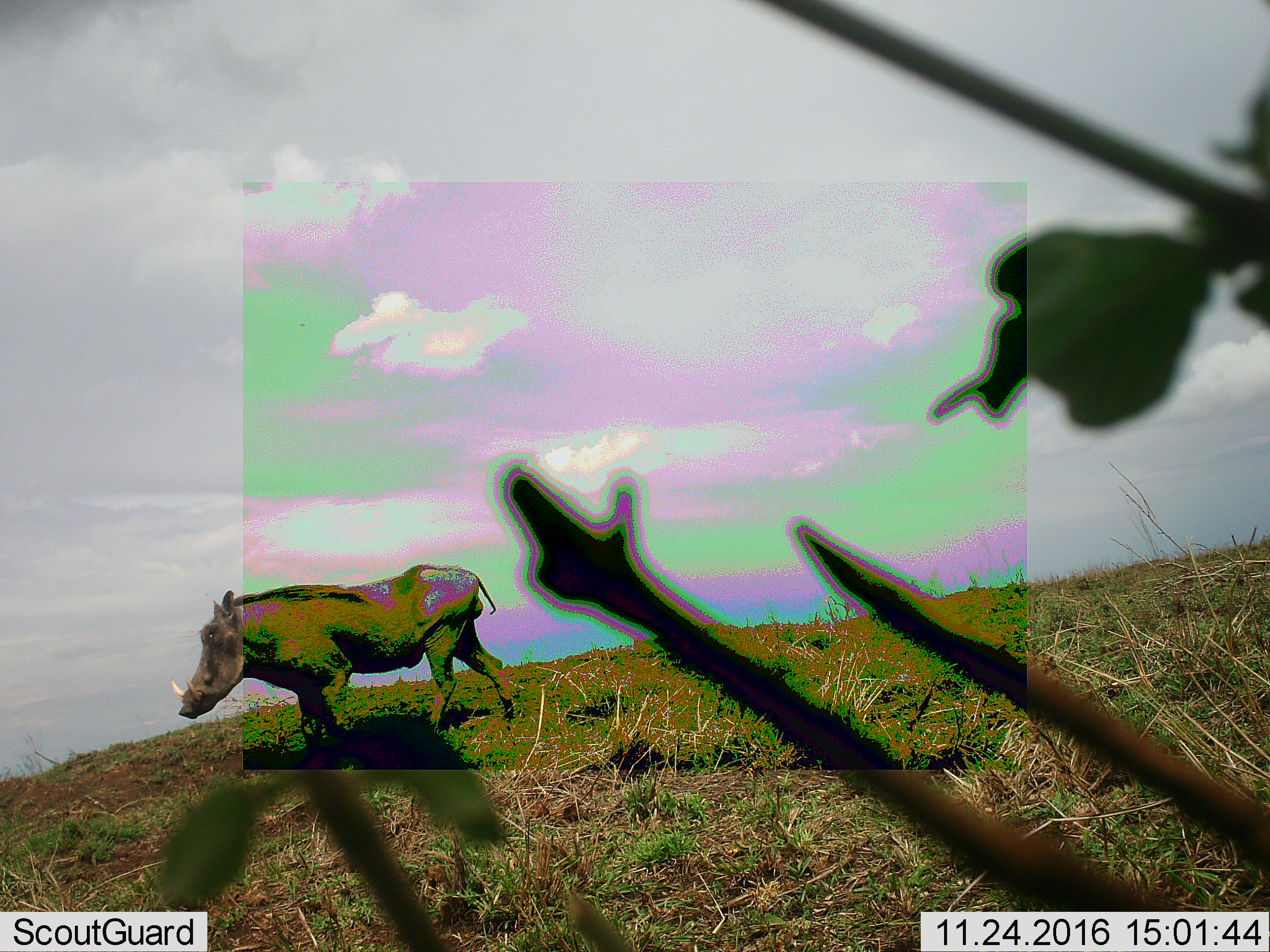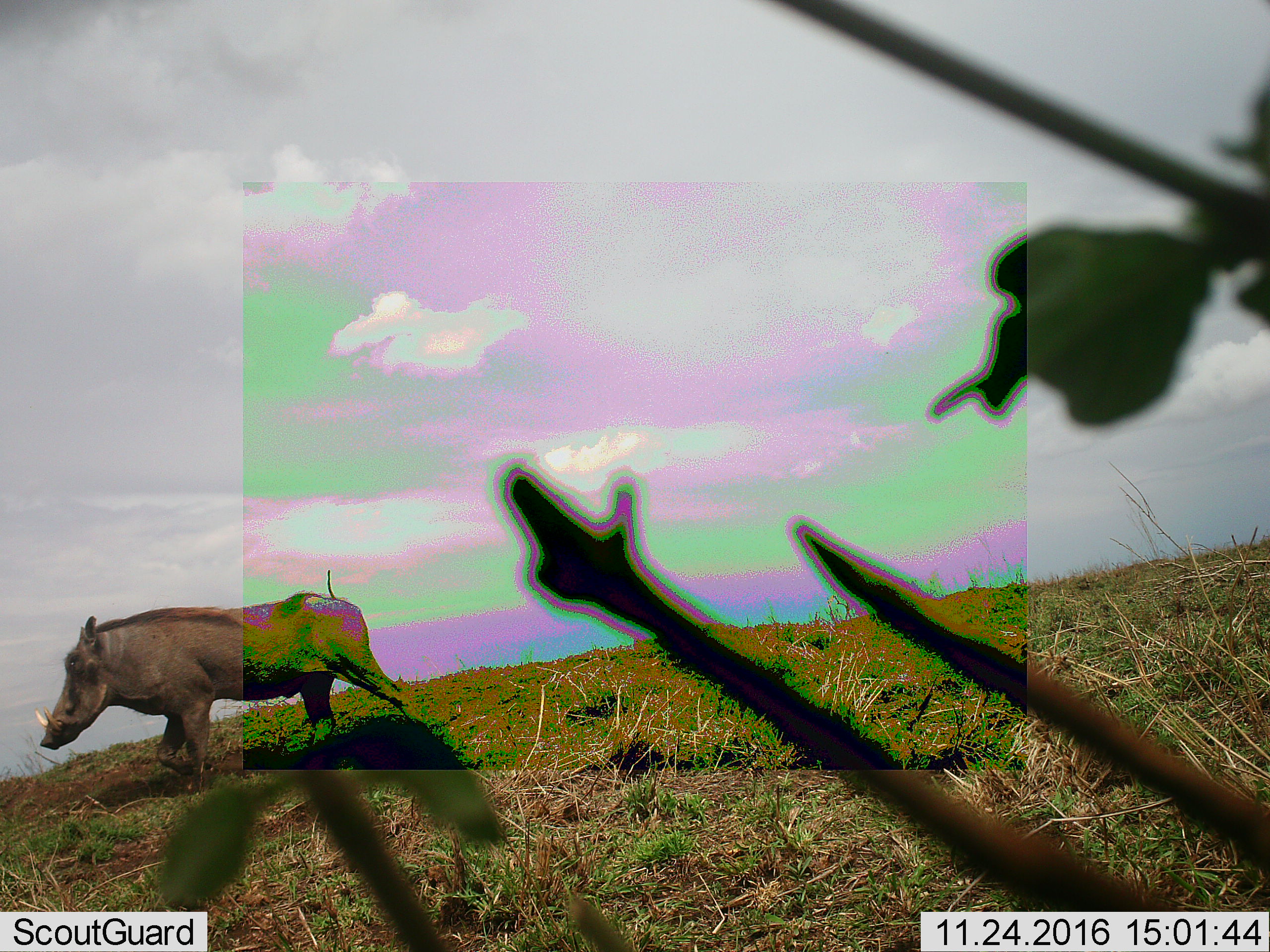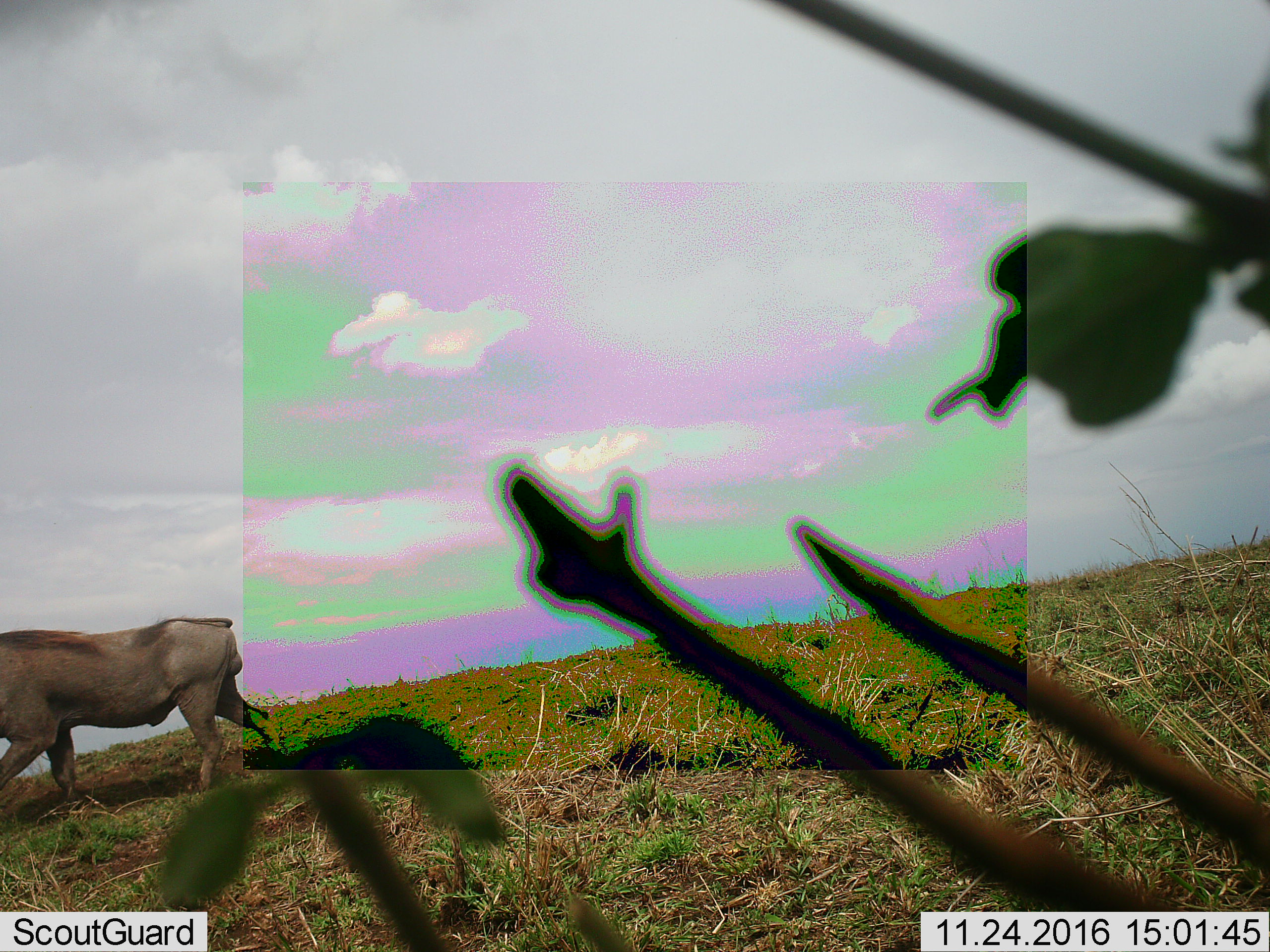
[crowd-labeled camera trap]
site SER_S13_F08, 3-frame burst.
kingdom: Animalia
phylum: Chordata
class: Mammalia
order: Artiodactyla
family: Suidae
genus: Phacochoerus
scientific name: Phacochoerus africanus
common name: warthog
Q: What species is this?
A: Warthog (Phacochoerus africanus).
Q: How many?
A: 1.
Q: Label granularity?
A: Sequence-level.